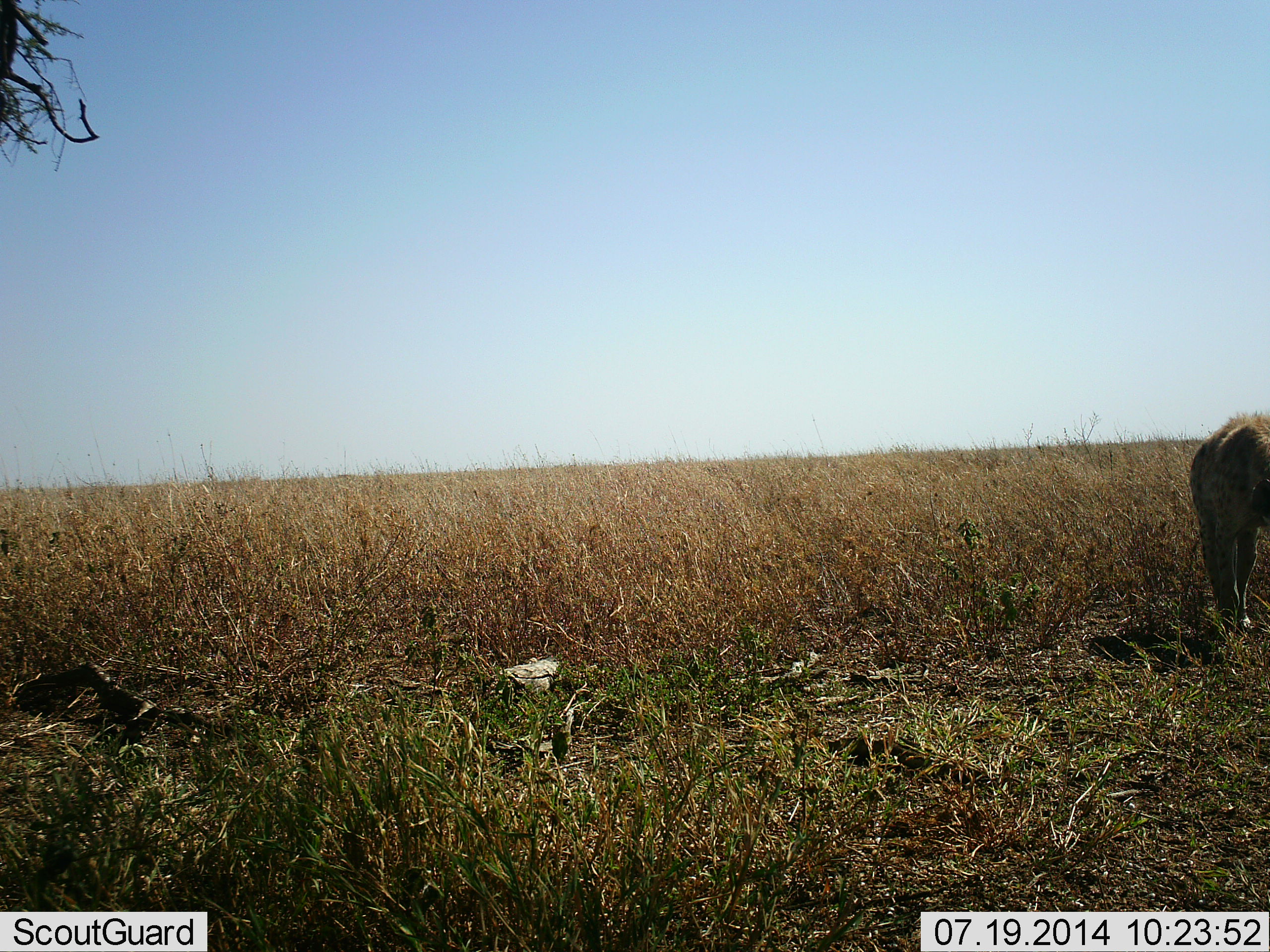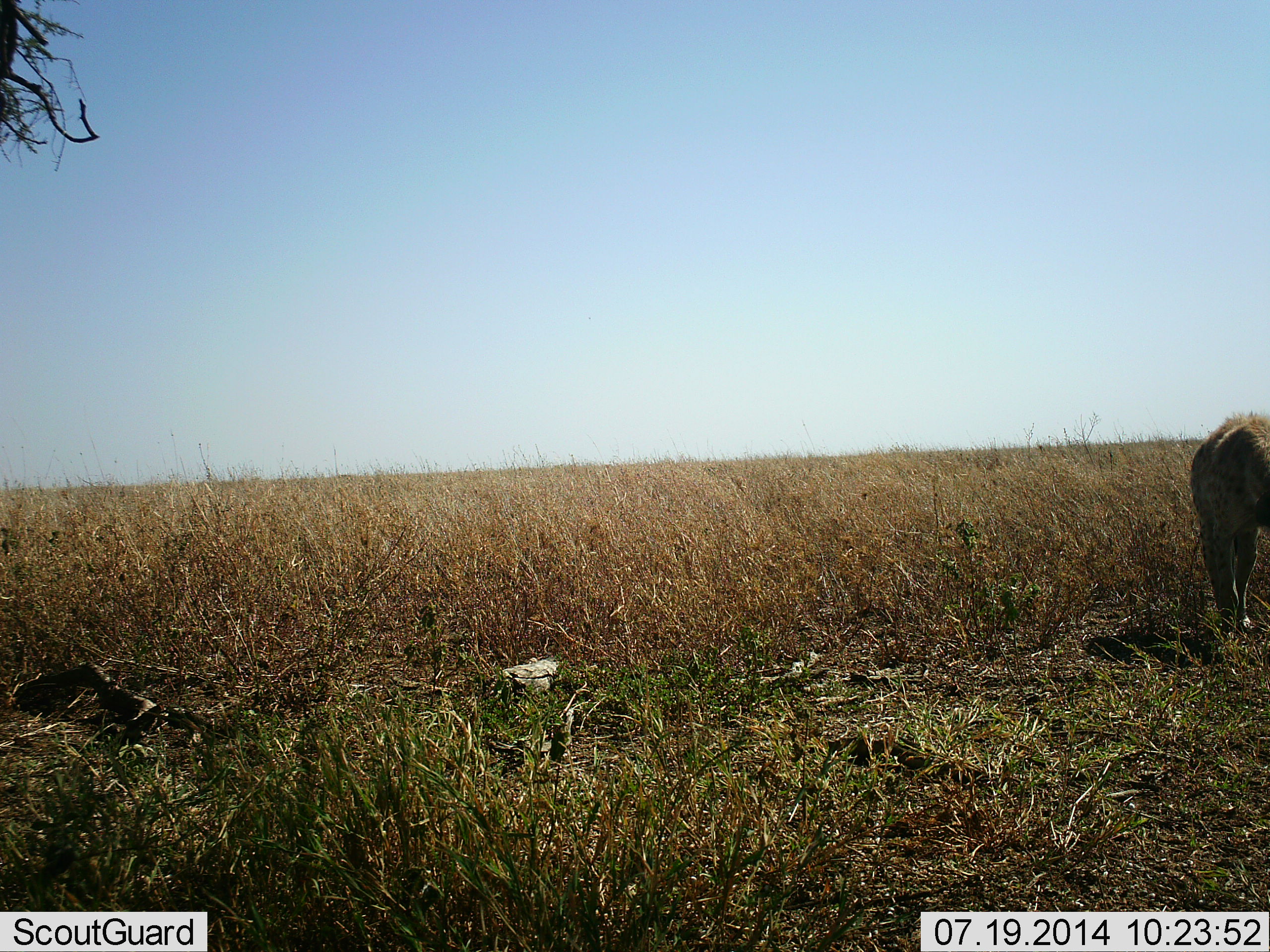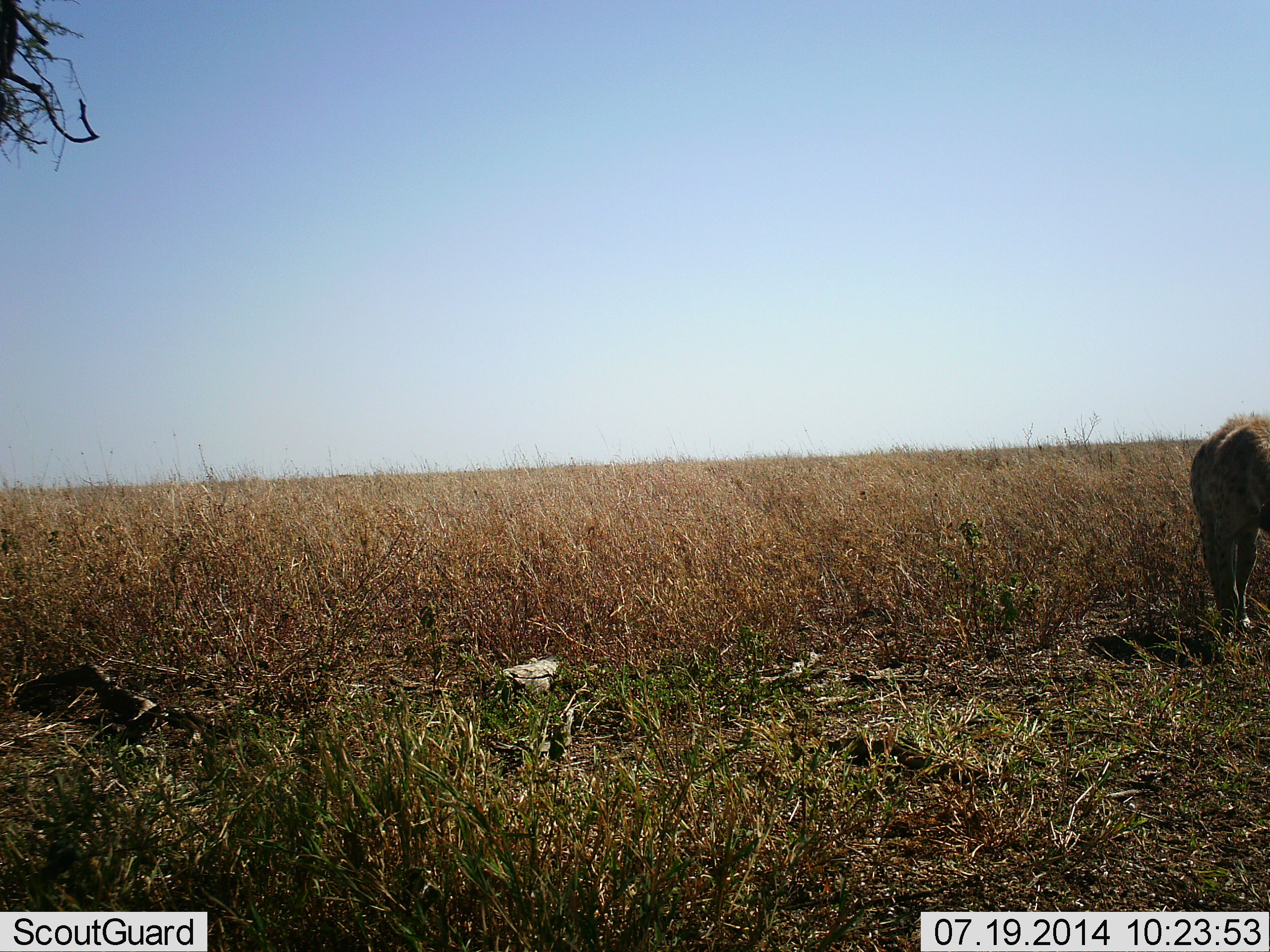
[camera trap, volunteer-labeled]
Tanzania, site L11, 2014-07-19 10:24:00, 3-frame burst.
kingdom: Animalia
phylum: Chordata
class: Mammalia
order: Carnivora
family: Hyaenidae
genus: Crocuta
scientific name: Crocuta crocuta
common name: spotted hyena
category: hyenaspotted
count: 1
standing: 80%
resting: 0%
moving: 10%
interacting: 10%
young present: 0%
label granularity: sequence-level